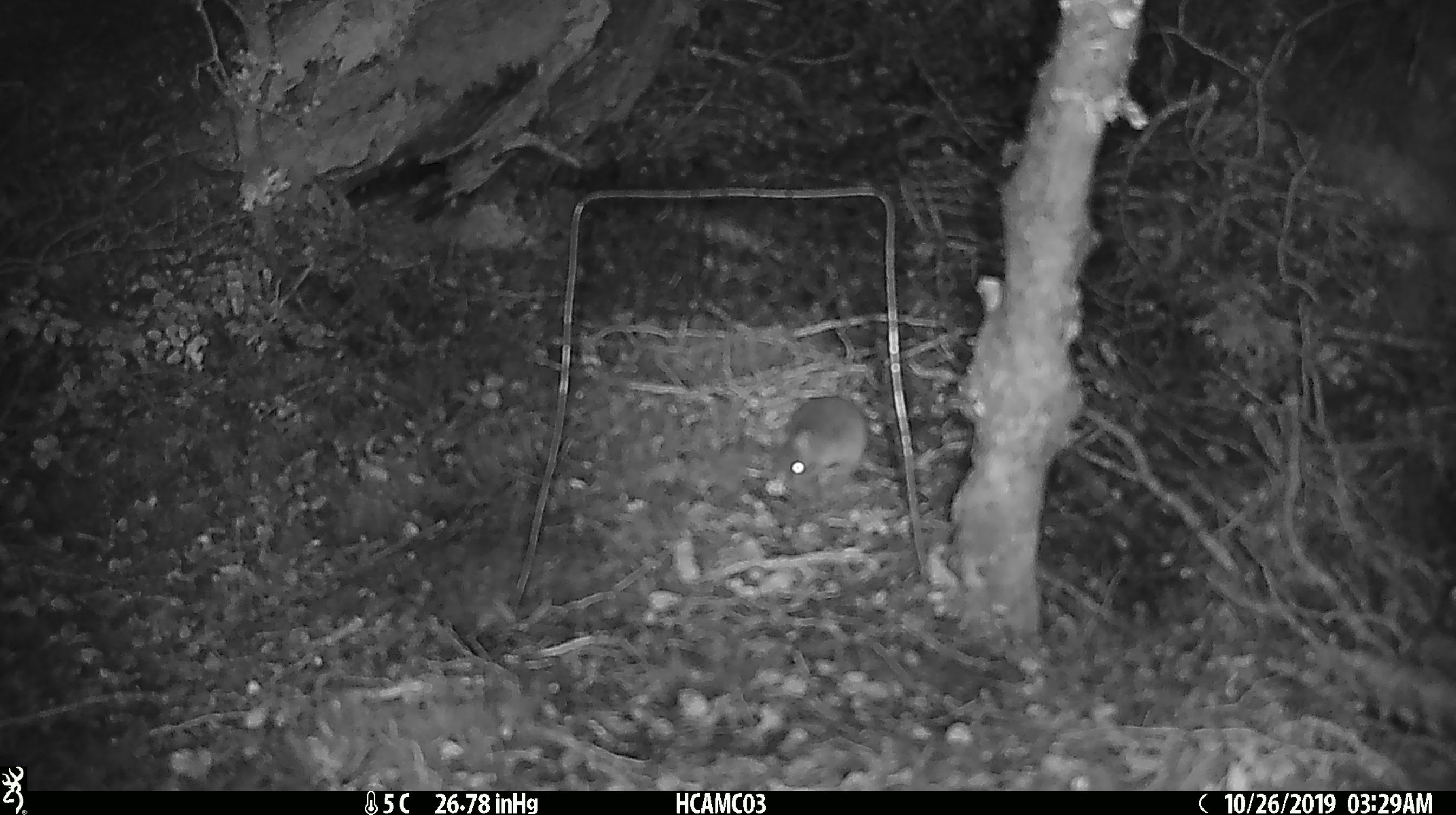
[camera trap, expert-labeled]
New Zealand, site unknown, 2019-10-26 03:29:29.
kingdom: Animalia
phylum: Chordata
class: Mammalia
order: Rodentia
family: Muridae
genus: Mus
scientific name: Mus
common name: mouse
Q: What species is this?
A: Mouse (Mus).